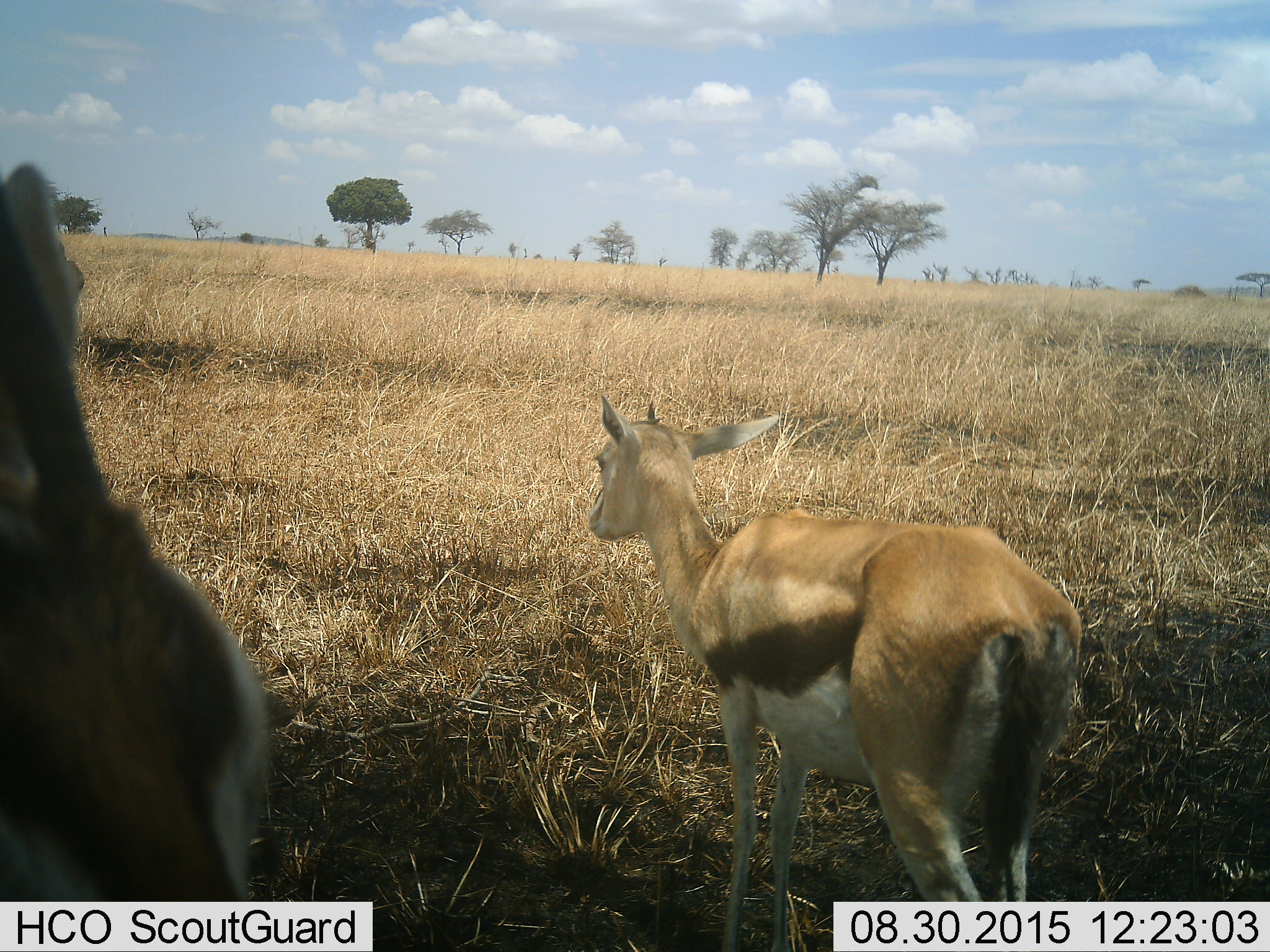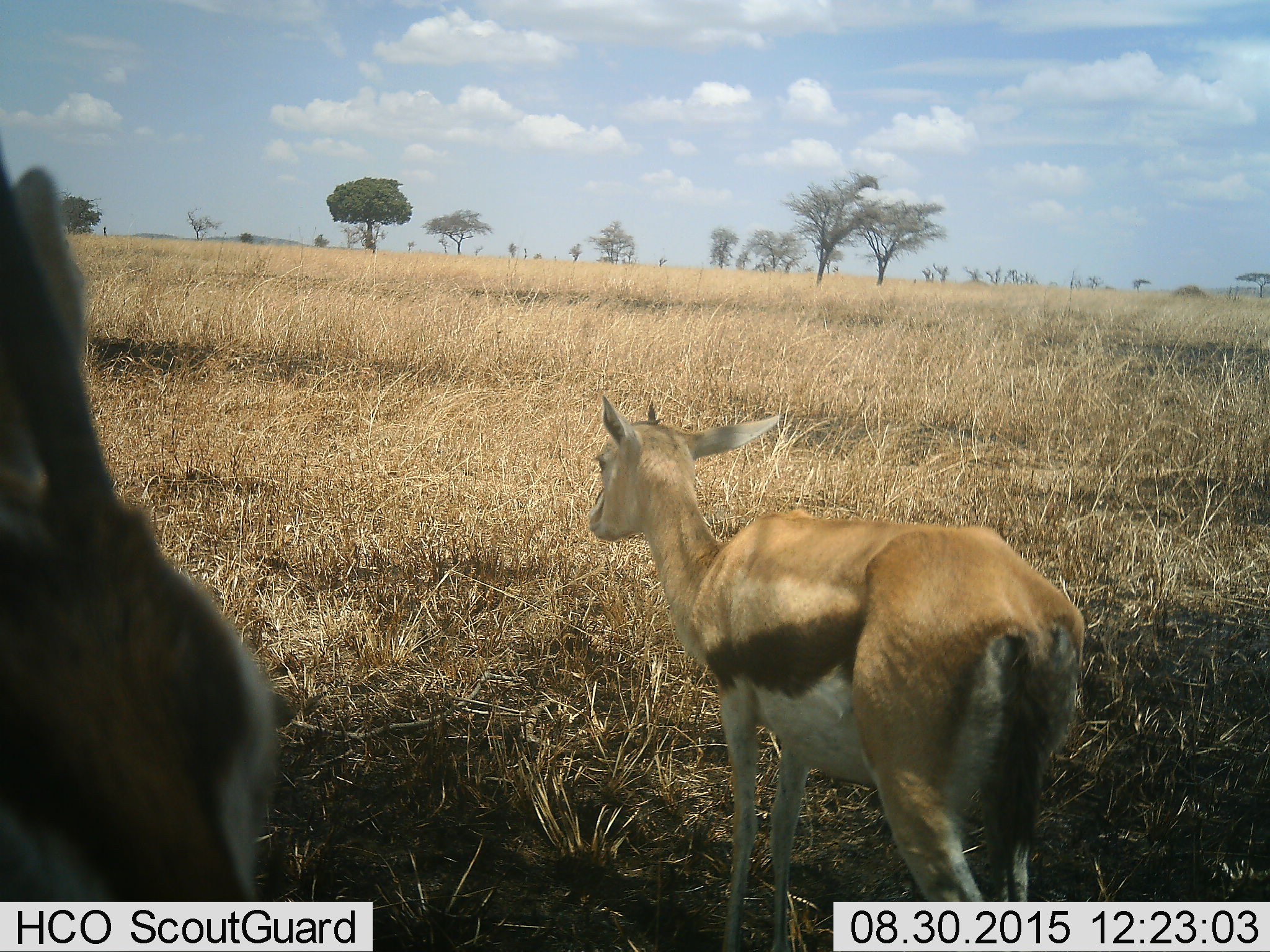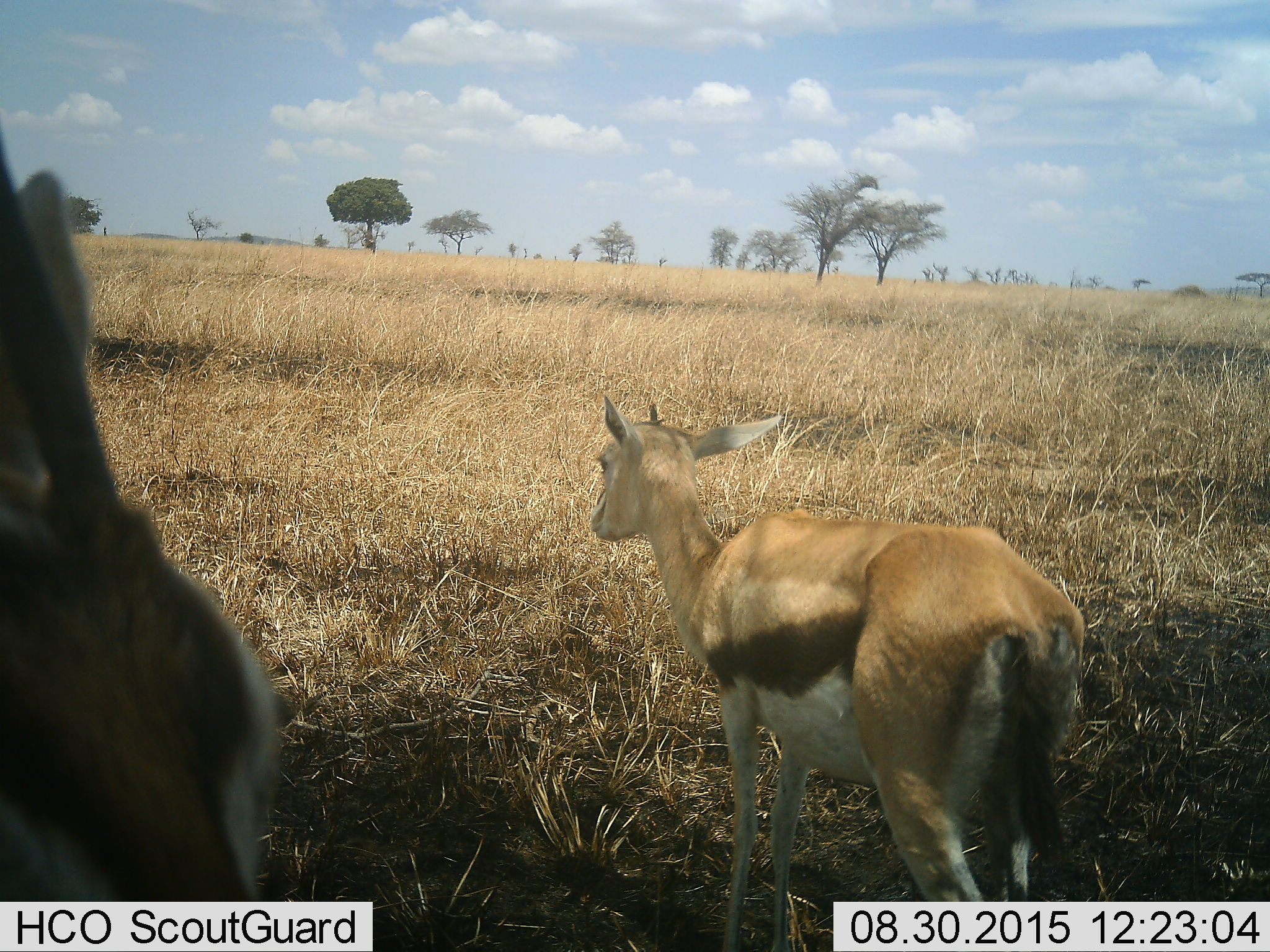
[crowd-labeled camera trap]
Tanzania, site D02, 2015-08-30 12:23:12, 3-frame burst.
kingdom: Animalia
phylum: Chordata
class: Mammalia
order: Artiodactyla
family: Bovidae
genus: Eudorcas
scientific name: Eudorcas thomsonii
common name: thomson's gazelle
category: gazellethomsons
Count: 2.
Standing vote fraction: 100%.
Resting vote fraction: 0%.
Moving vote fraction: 8%.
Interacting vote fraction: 0%.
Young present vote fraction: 31%.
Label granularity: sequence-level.